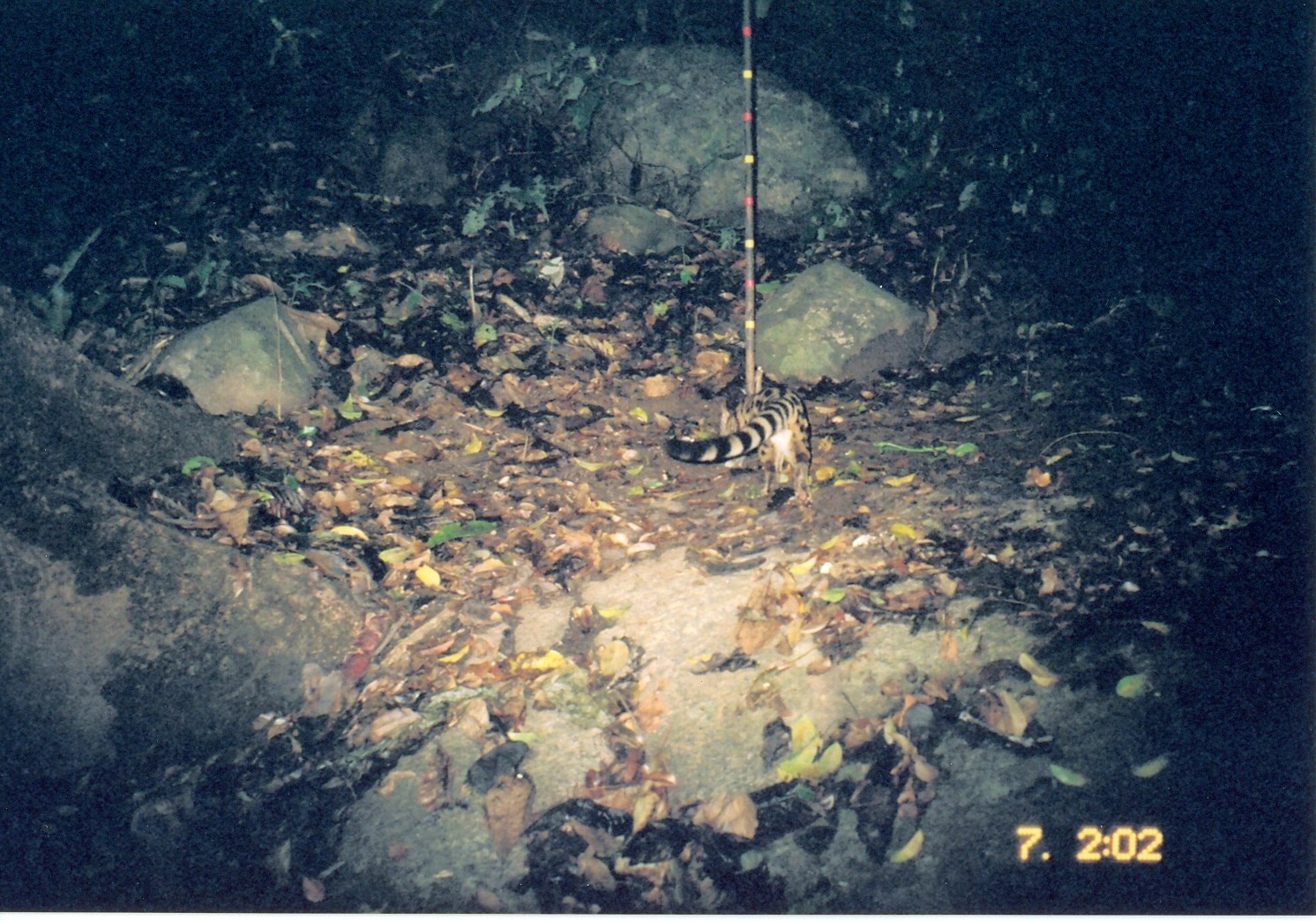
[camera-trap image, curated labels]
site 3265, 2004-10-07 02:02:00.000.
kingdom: Animalia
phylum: Chordata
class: Mammalia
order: Carnivora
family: Viverridae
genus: Genetta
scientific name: Genetta servalina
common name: servaline genet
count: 1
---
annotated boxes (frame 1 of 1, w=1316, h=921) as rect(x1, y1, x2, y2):
genetta servalina: rect(663, 385, 813, 504)